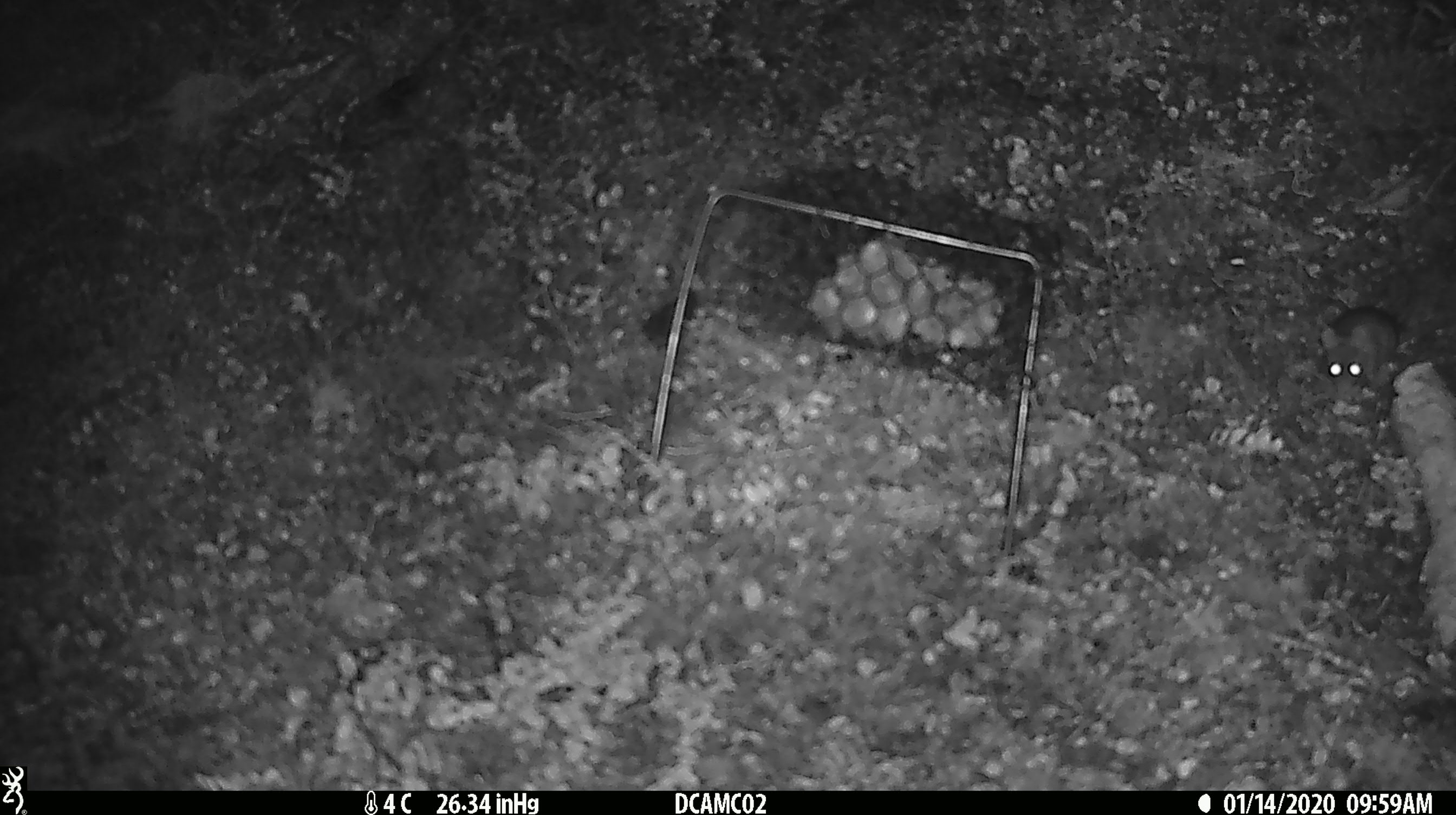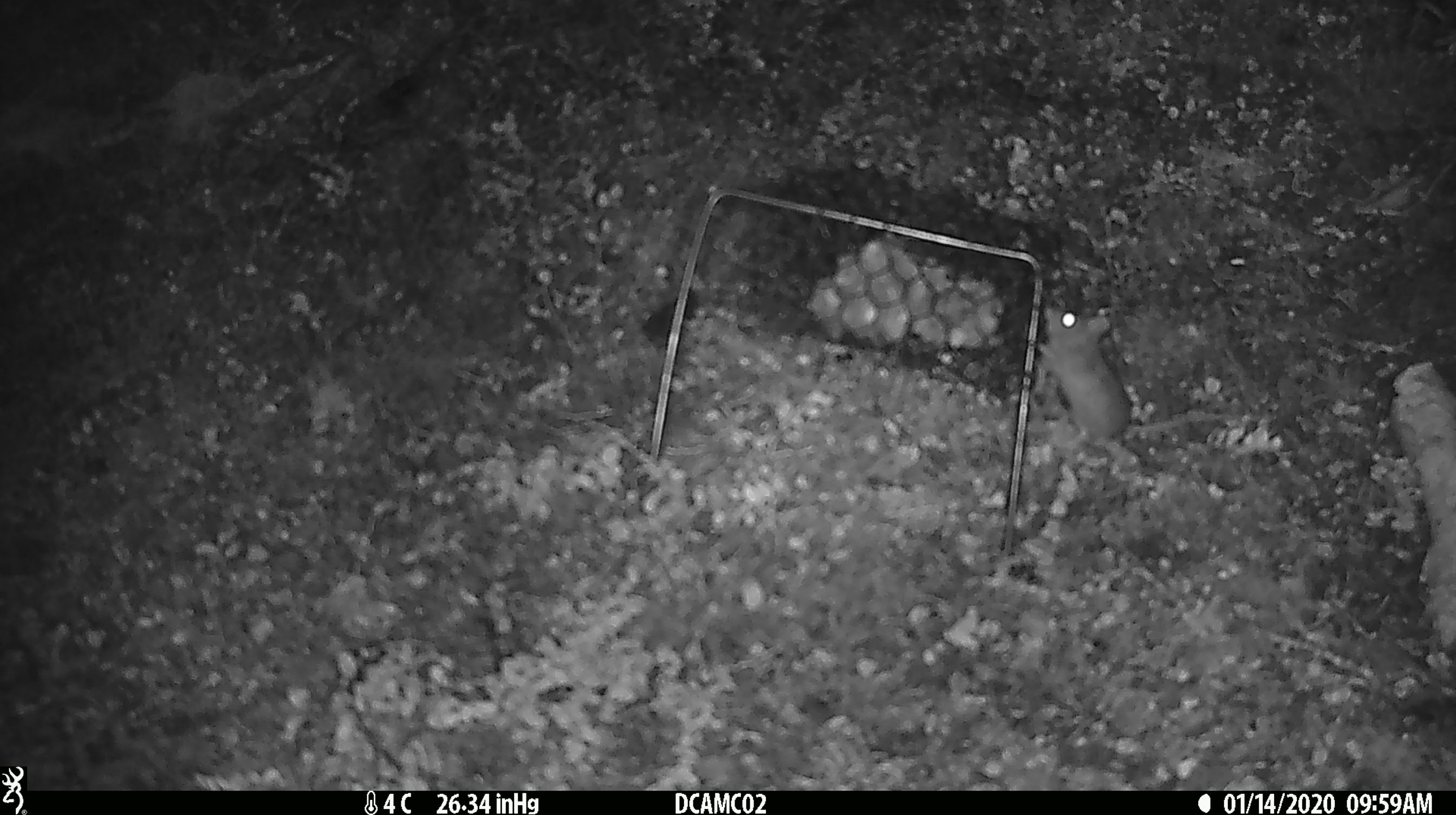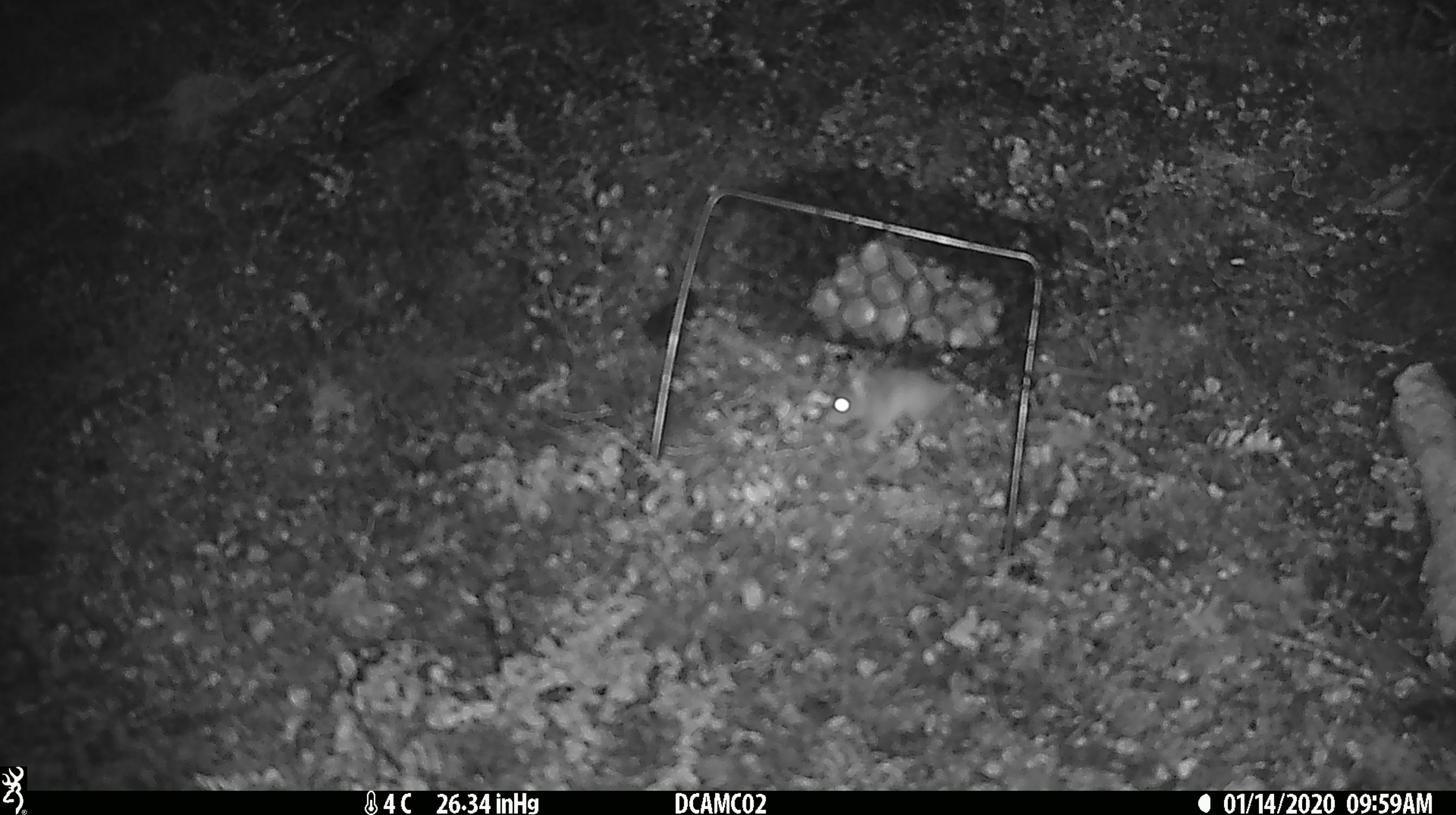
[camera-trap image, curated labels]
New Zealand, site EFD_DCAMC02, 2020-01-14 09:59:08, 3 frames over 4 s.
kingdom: Animalia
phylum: Chordata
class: Mammalia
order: Rodentia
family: Muridae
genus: Mus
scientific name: Mus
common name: mouse